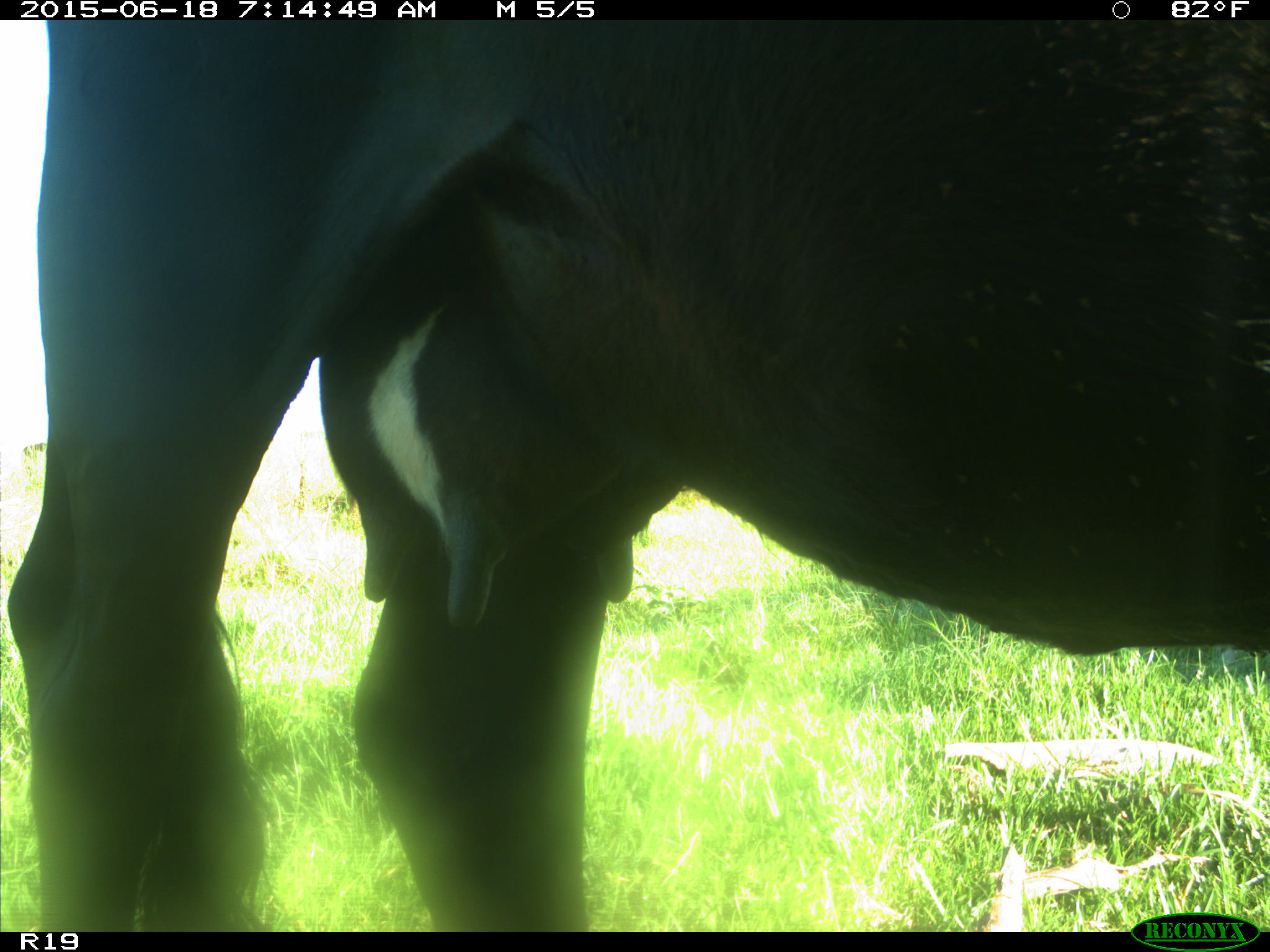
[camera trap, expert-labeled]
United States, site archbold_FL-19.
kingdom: Animalia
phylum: Chordata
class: Mammalia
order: Artiodactyla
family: Bovidae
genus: Bos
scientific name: Bos taurus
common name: domestic cow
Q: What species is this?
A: Bos taurus (domestic cow).